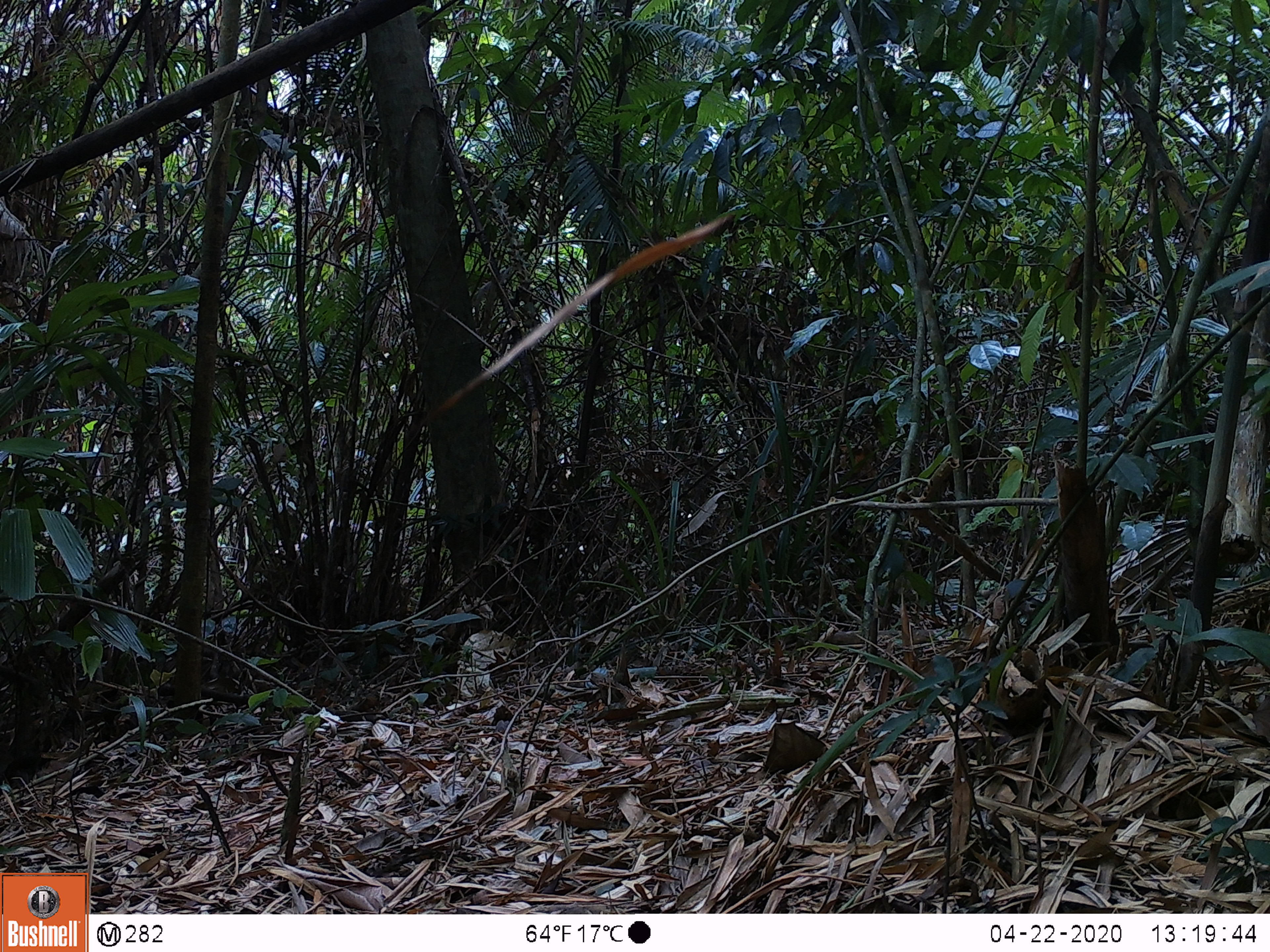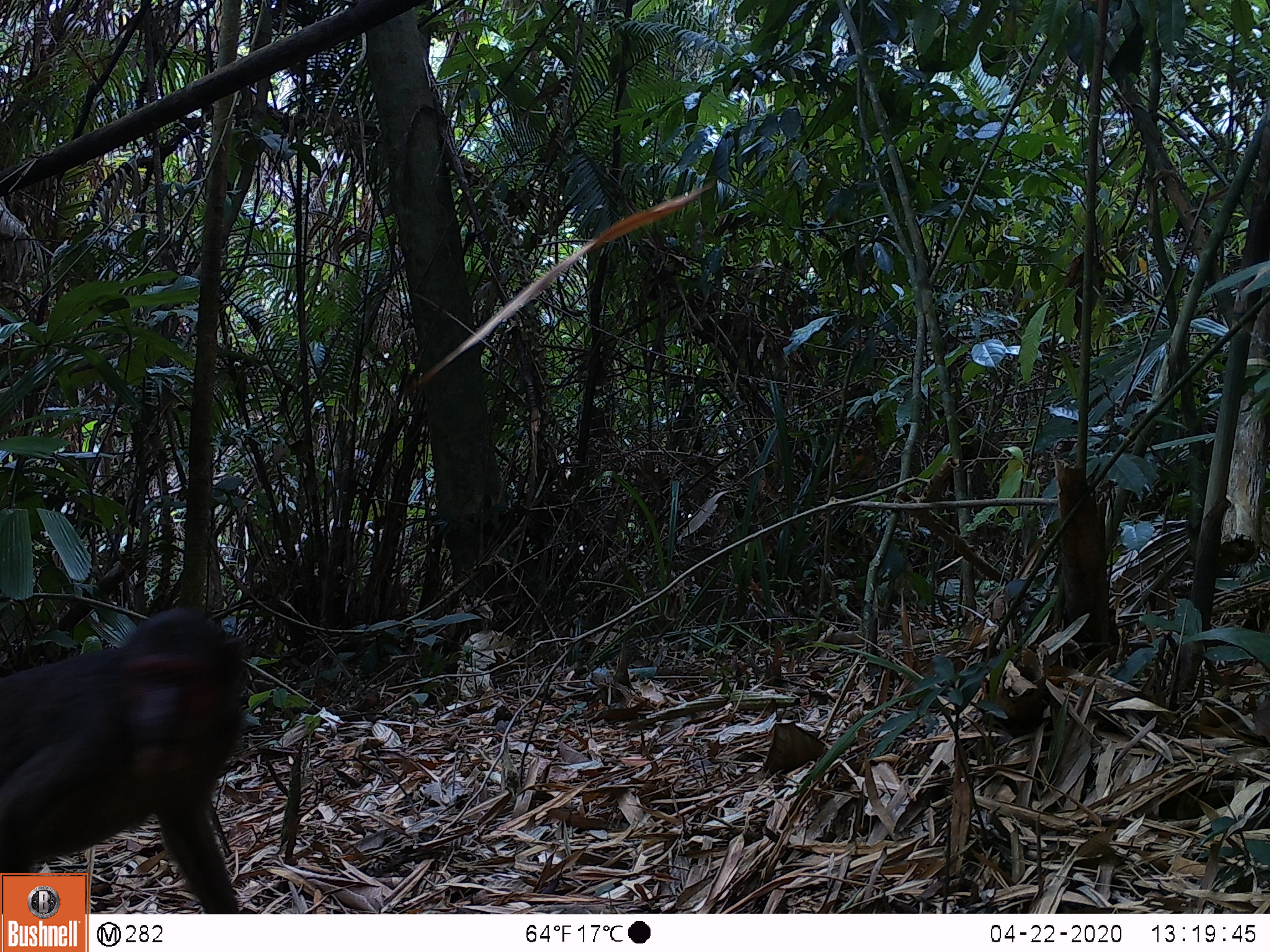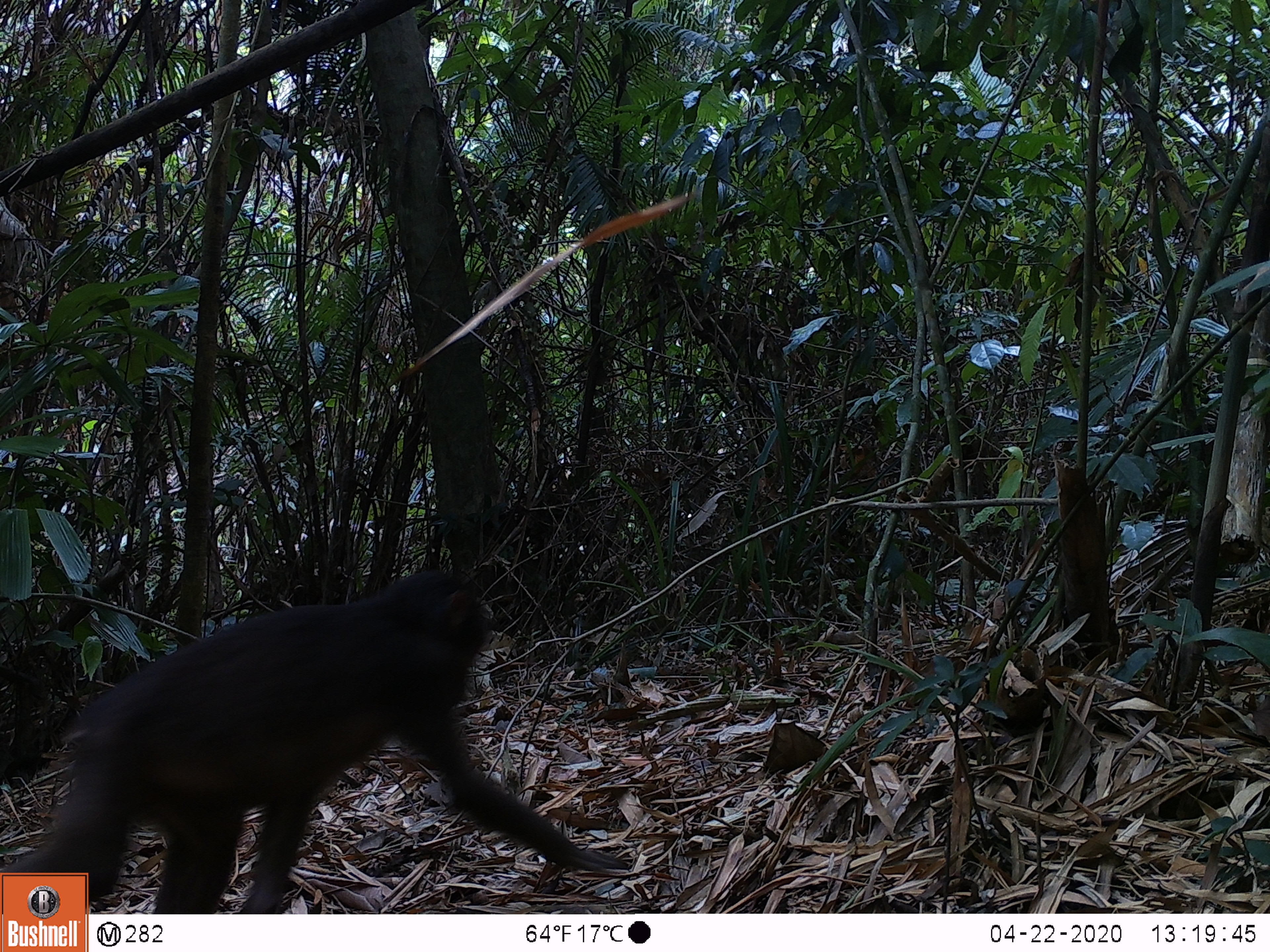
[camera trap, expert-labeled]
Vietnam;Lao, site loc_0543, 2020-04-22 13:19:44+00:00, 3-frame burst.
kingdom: Animalia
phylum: Chordata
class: Mammalia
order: Primates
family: Cercopithecidae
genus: Macaca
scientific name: Macaca arctoides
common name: stump-tailed macaque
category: stump tailed macaque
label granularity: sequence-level